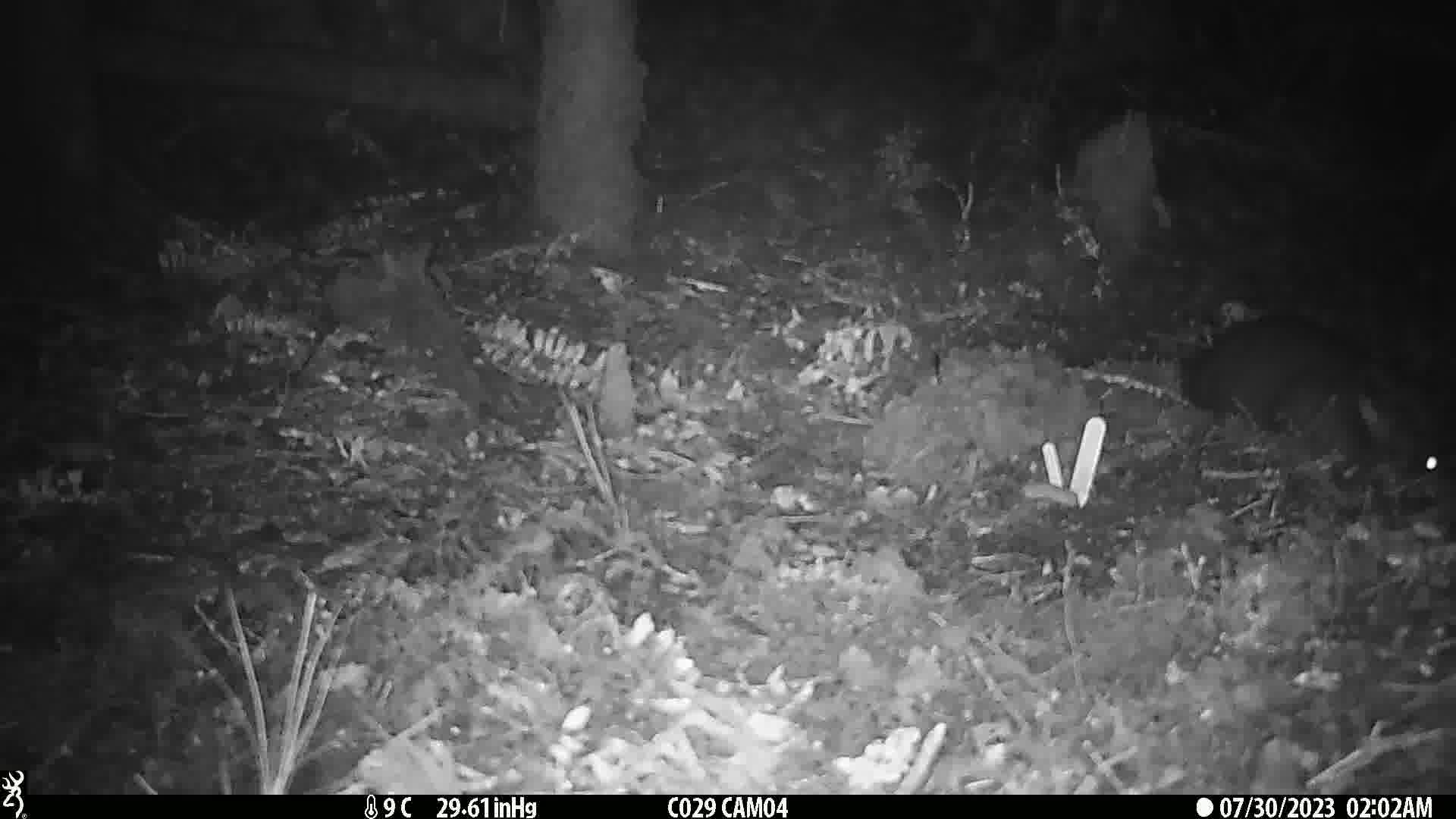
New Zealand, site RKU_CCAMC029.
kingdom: Animalia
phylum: Chordata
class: Mammalia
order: Diprotodontia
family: Phalangeridae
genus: Trichosurus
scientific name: Trichosurus vulpecula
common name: common brushtail possum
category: possum